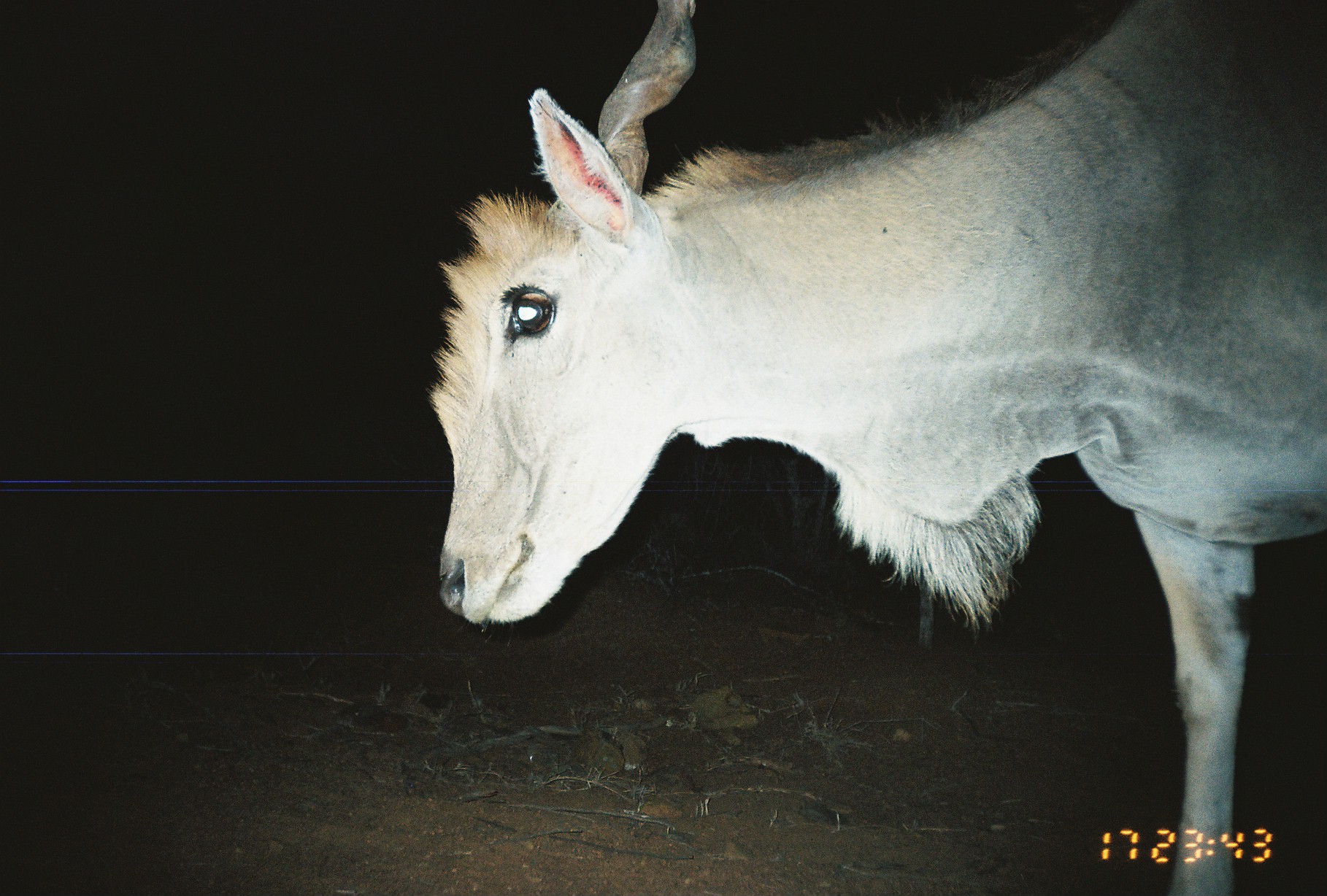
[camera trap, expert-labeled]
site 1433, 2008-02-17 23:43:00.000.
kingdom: Animalia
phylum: Chordata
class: Mammalia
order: Artiodactyla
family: Bovidae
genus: Tragelaphus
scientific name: Tragelaphus oryx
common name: eland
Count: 1.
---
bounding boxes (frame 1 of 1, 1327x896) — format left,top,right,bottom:
tragelaphus oryx: 428,0,1327,896